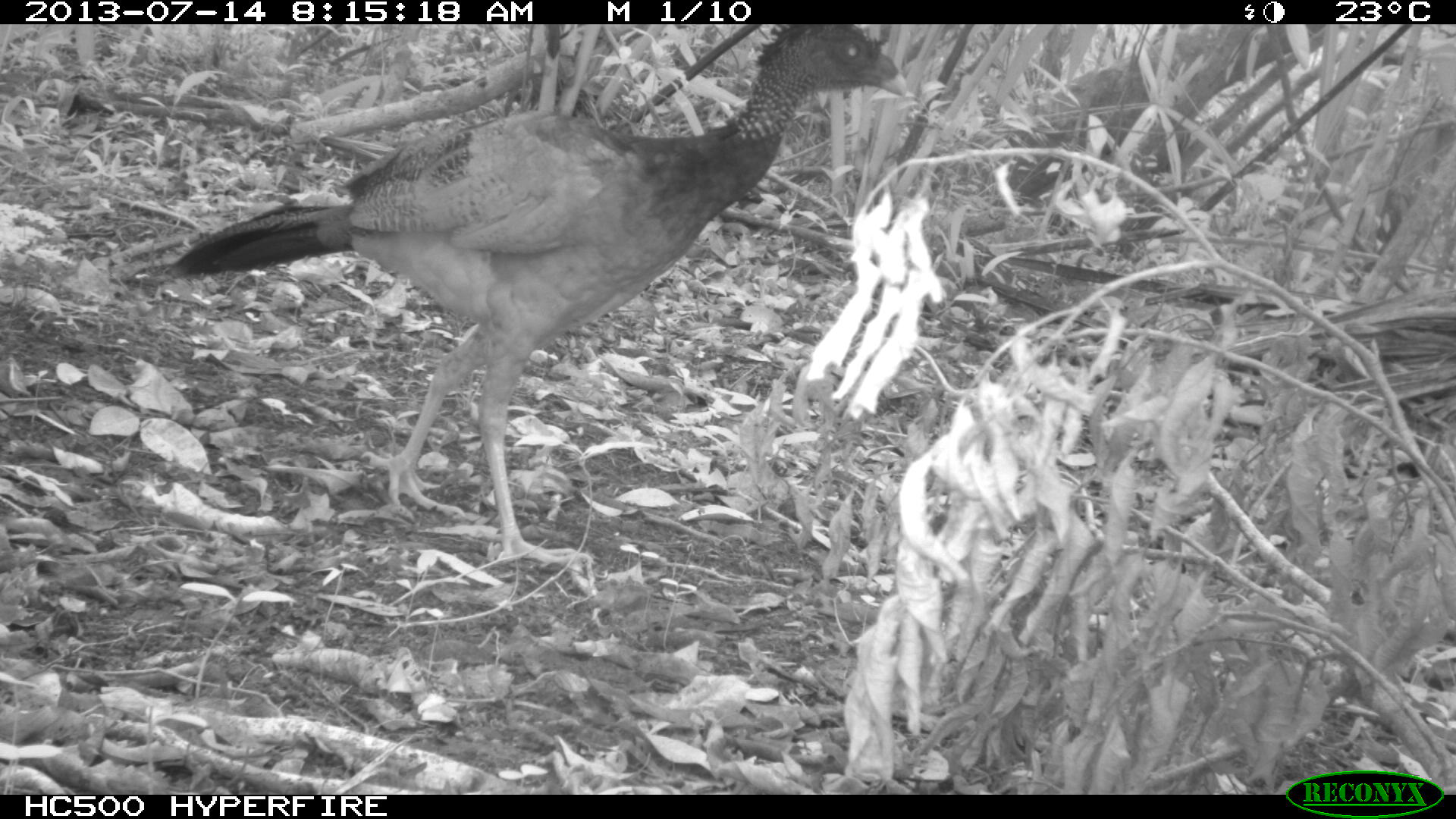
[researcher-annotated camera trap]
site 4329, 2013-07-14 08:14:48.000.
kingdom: Animalia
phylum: Chordata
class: Aves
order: Galliformes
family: Cracidae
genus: Crax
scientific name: Crax rubra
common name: great curassow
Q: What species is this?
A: Crax rubra (great curassow).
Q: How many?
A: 1.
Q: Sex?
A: Female.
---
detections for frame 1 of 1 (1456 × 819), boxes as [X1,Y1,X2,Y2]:
crax rubra: [165,24,906,572]